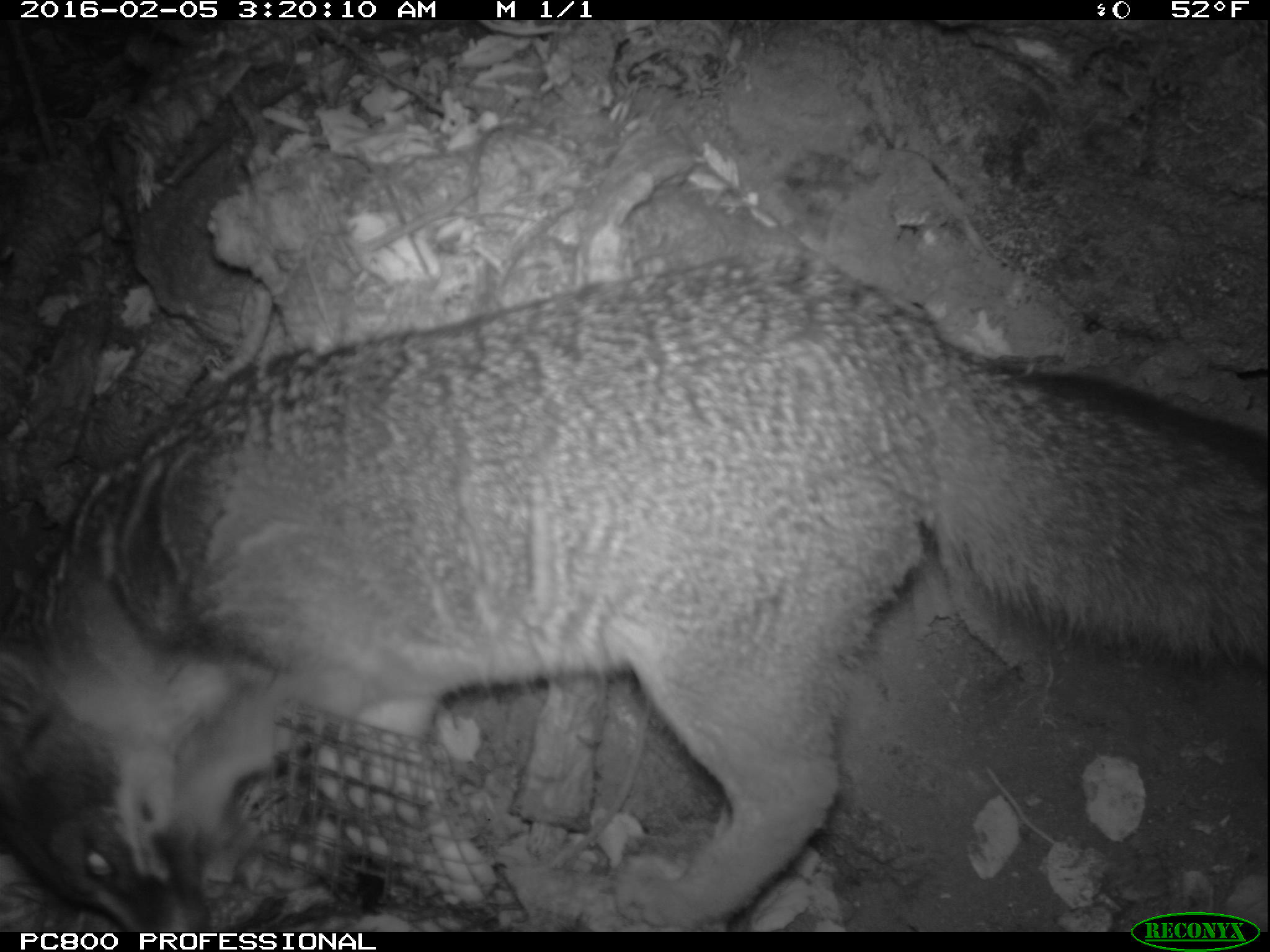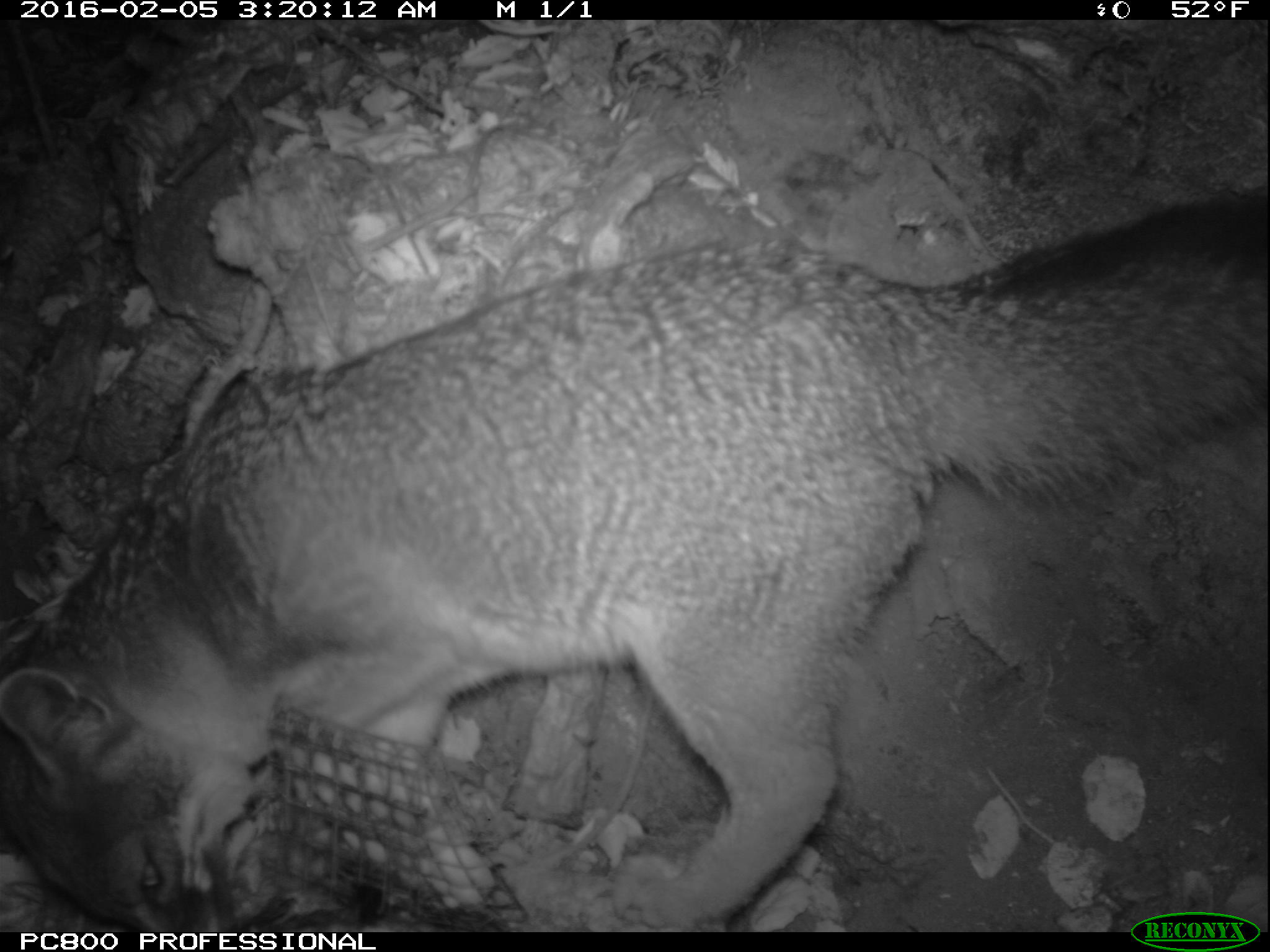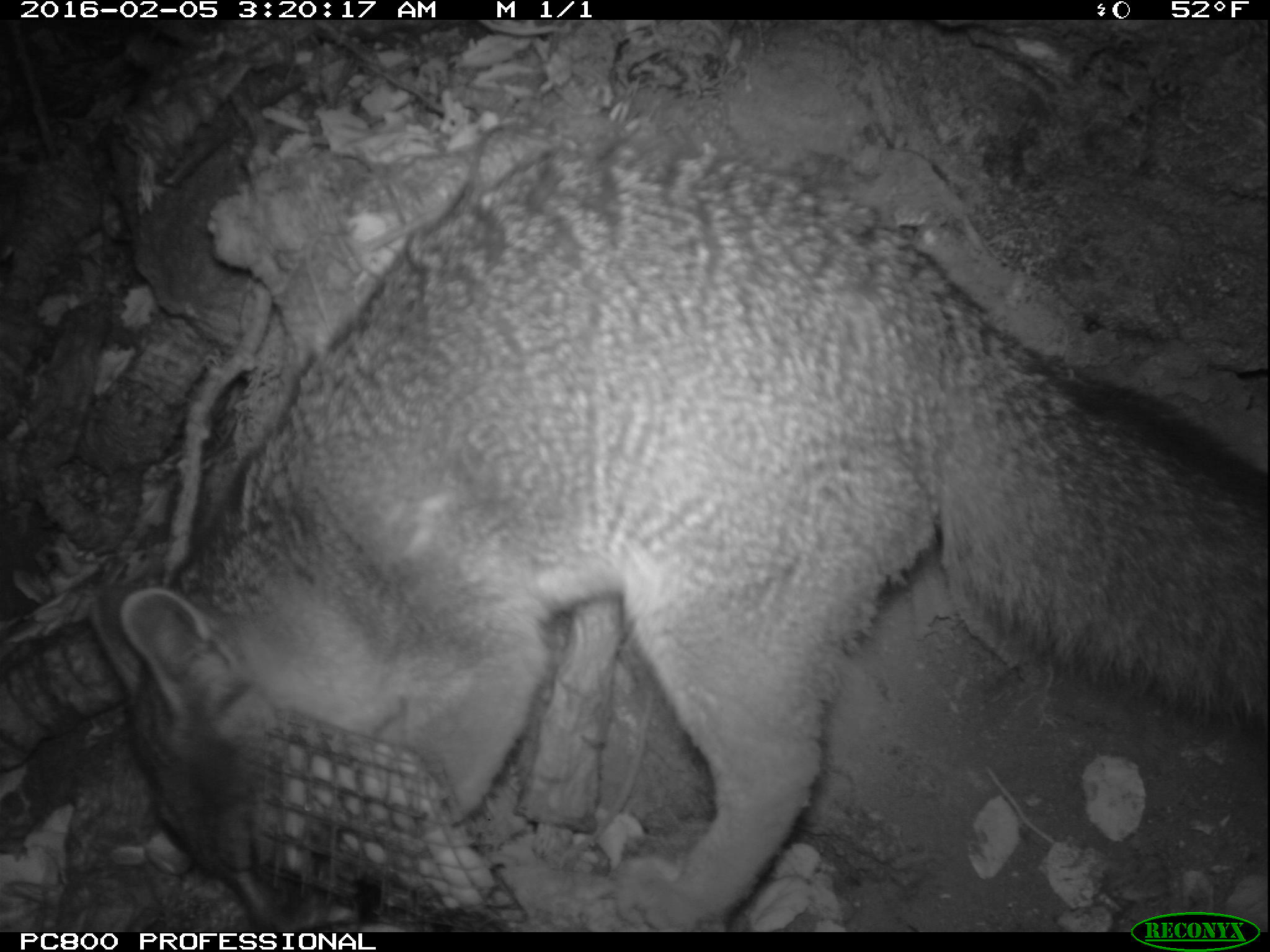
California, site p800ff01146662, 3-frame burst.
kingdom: Animalia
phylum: Chordata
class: Mammalia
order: Carnivora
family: Canidae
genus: Urocyon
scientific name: Urocyon littoralis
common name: island fox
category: fox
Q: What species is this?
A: Fox (island fox) (Urocyon littoralis).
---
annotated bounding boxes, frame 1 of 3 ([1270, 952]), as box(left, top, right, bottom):
fox: box(0, 254, 1269, 933)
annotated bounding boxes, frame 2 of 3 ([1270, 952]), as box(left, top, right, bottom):
fox: box(0, 193, 1269, 932)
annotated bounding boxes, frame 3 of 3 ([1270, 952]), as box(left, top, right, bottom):
fox: box(84, 140, 1269, 933)